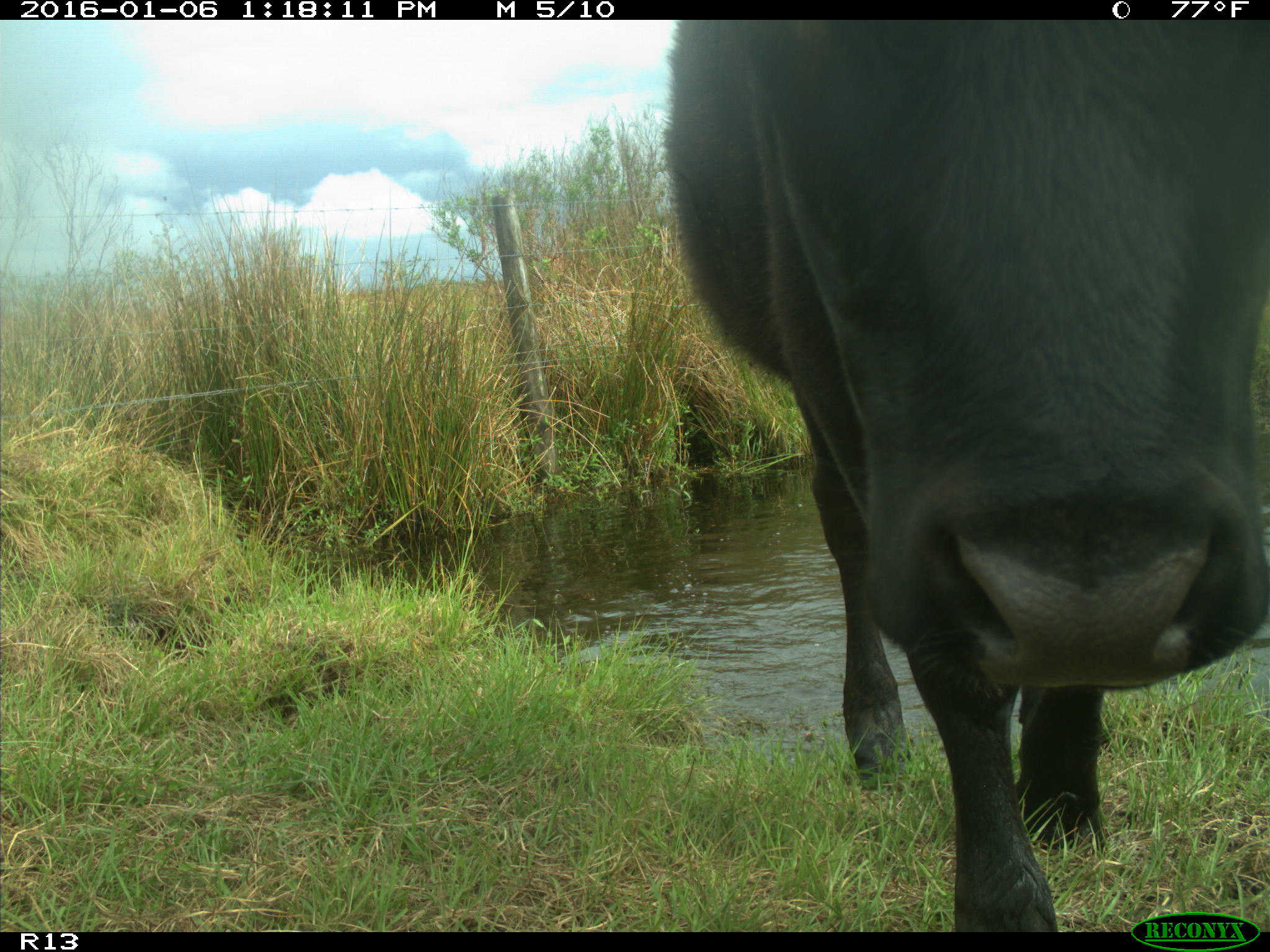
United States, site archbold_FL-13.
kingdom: Animalia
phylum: Chordata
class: Mammalia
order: Artiodactyla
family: Bovidae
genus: Bos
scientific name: Bos taurus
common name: domestic cow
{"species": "Bos taurus (domestic cow)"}